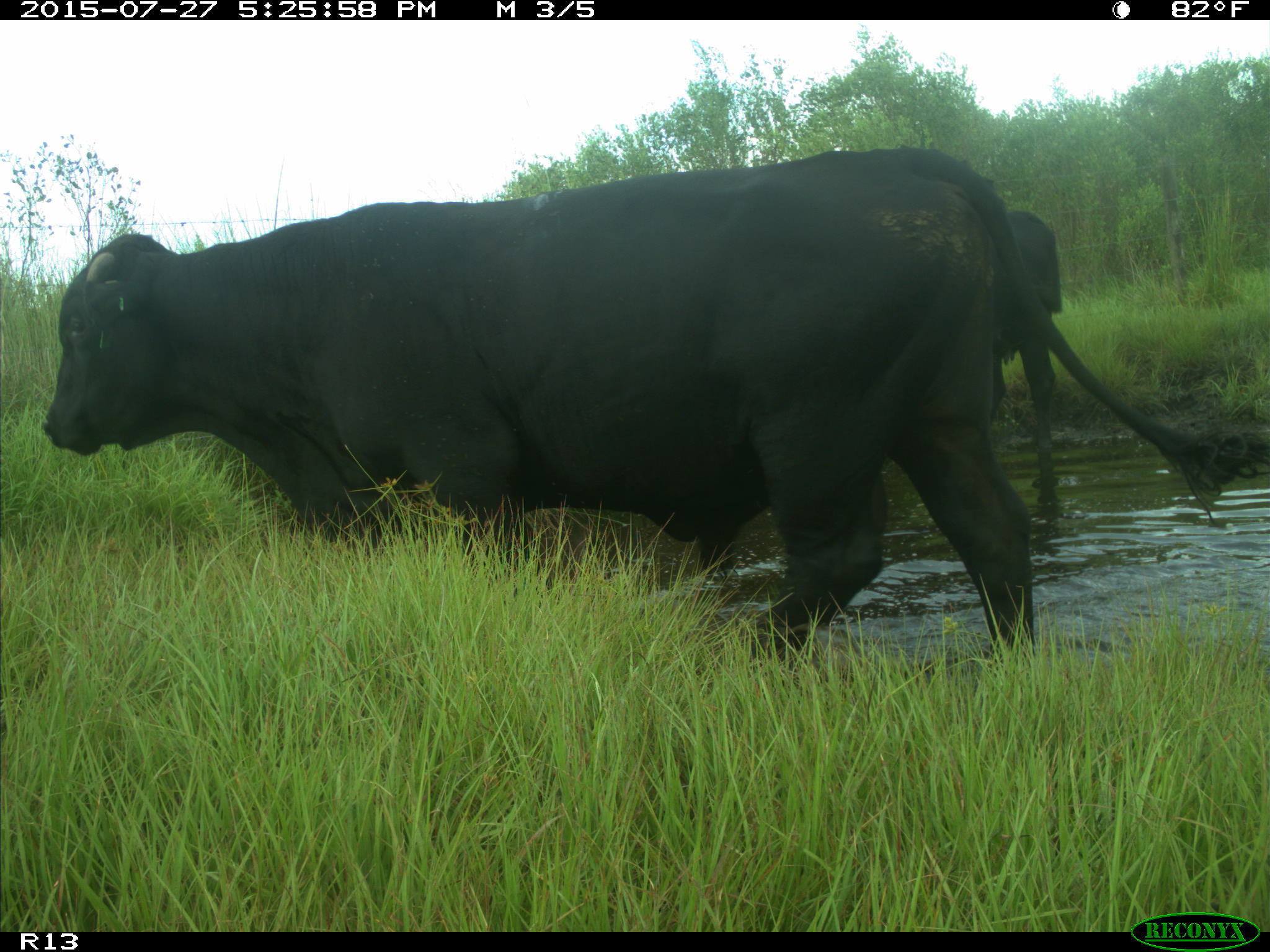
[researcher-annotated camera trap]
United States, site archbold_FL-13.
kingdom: Animalia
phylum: Chordata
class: Mammalia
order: Artiodactyla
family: Bovidae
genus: Bos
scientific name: Bos taurus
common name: domestic cow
Bos taurus (domestic cow).